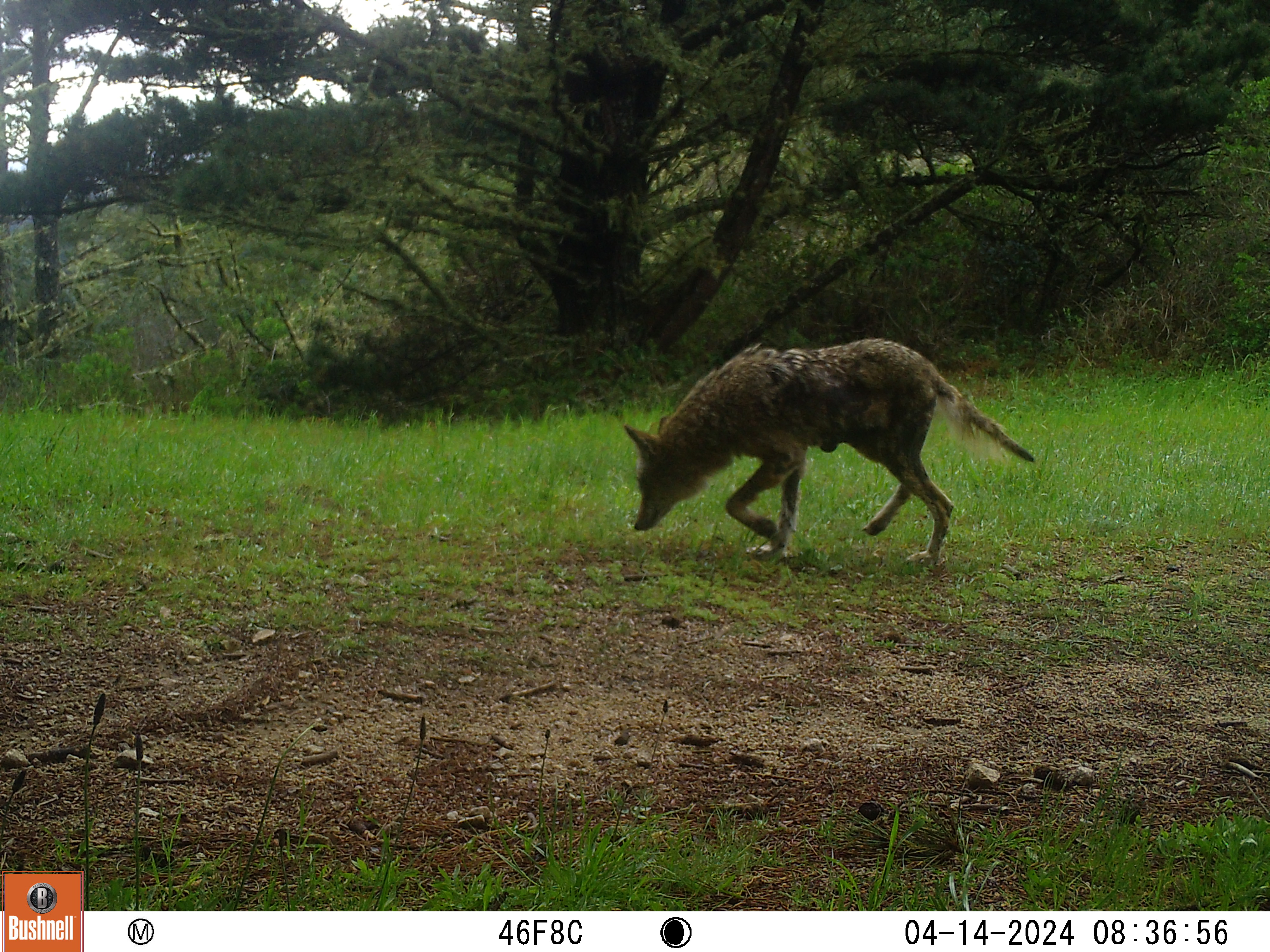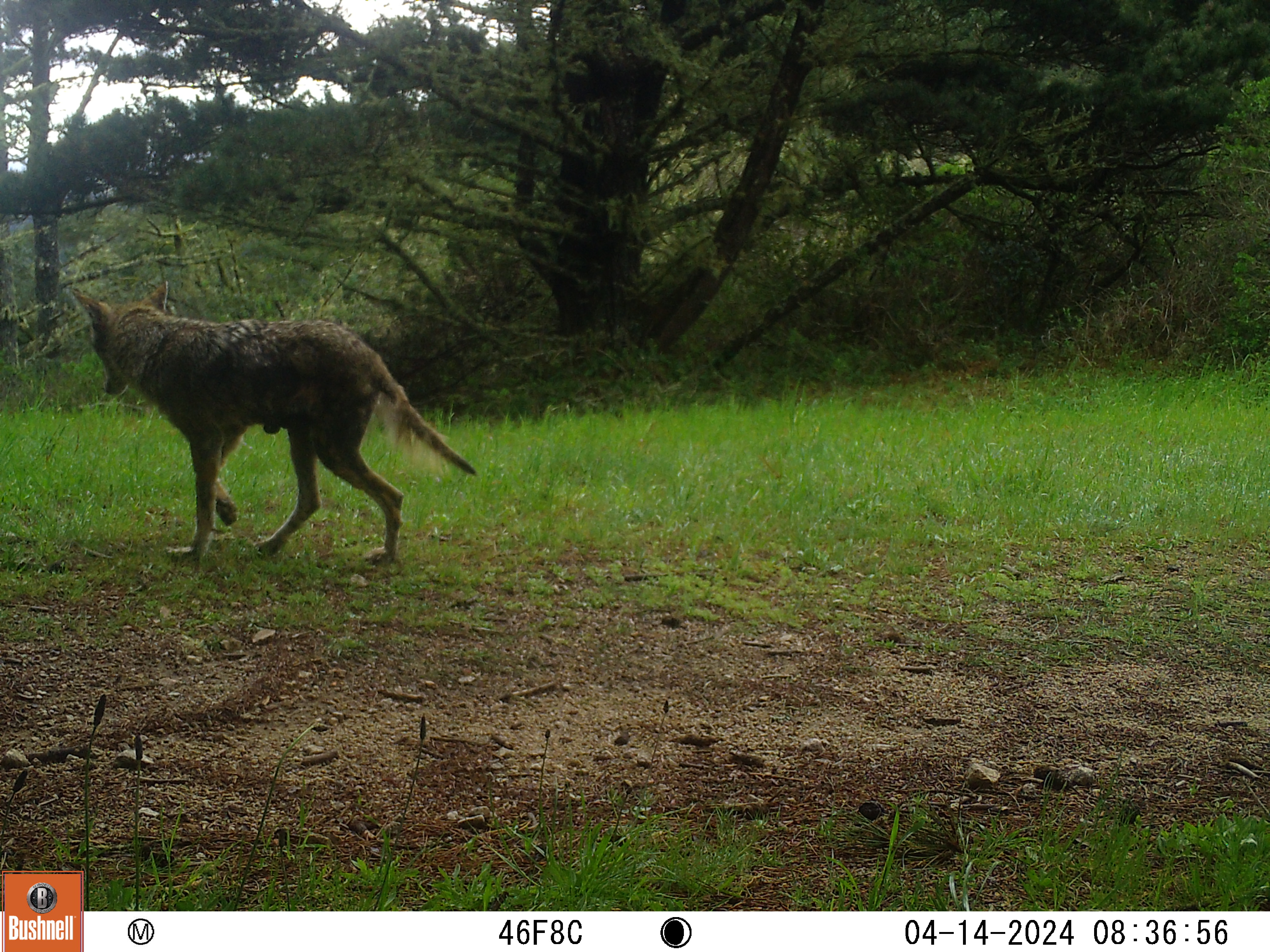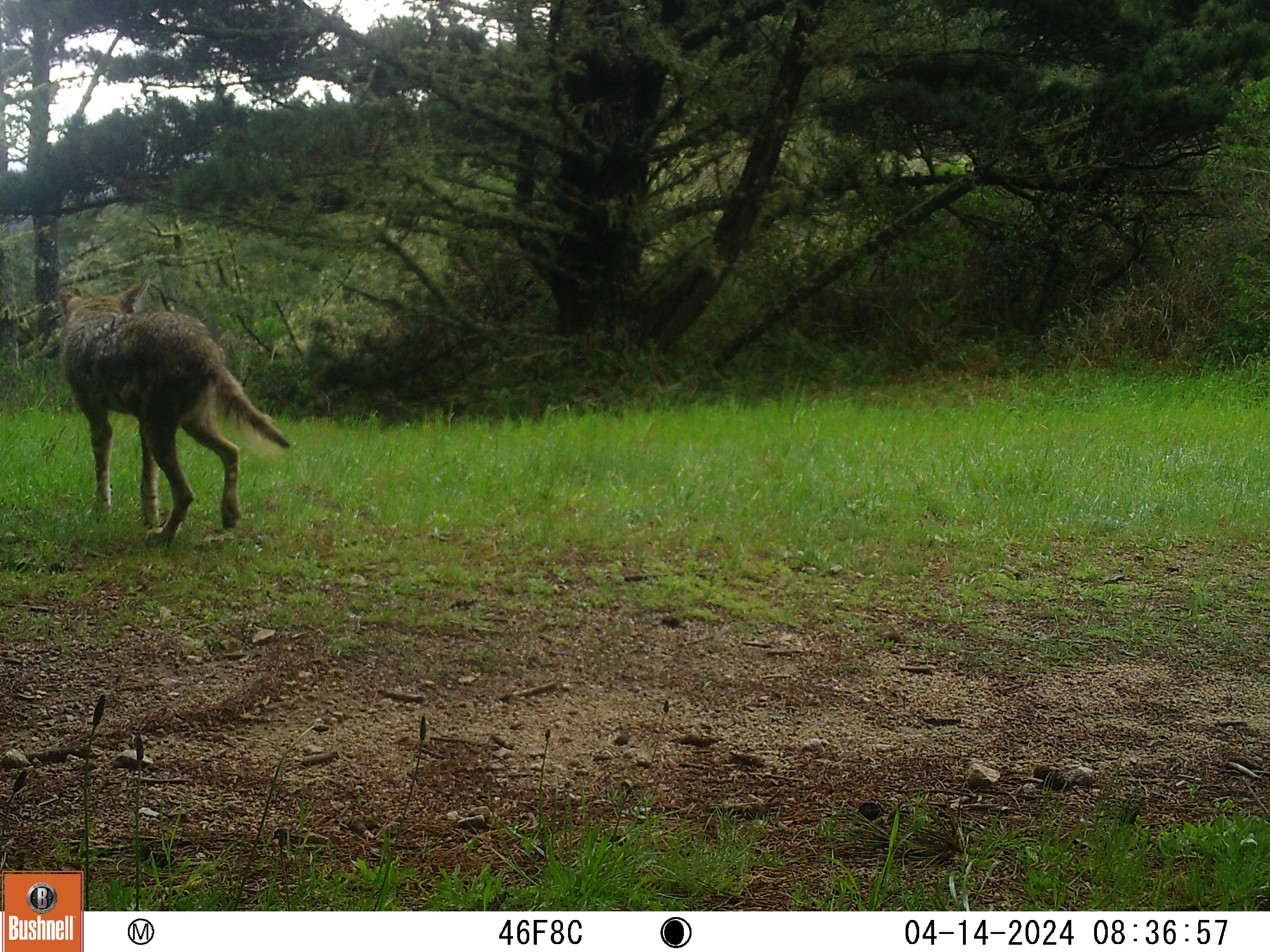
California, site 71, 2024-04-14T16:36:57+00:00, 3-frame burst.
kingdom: Animalia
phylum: Chordata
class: Mammalia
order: Carnivora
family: Canidae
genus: Canis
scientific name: Canis latrans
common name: coyote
Coyote (Canis latrans).